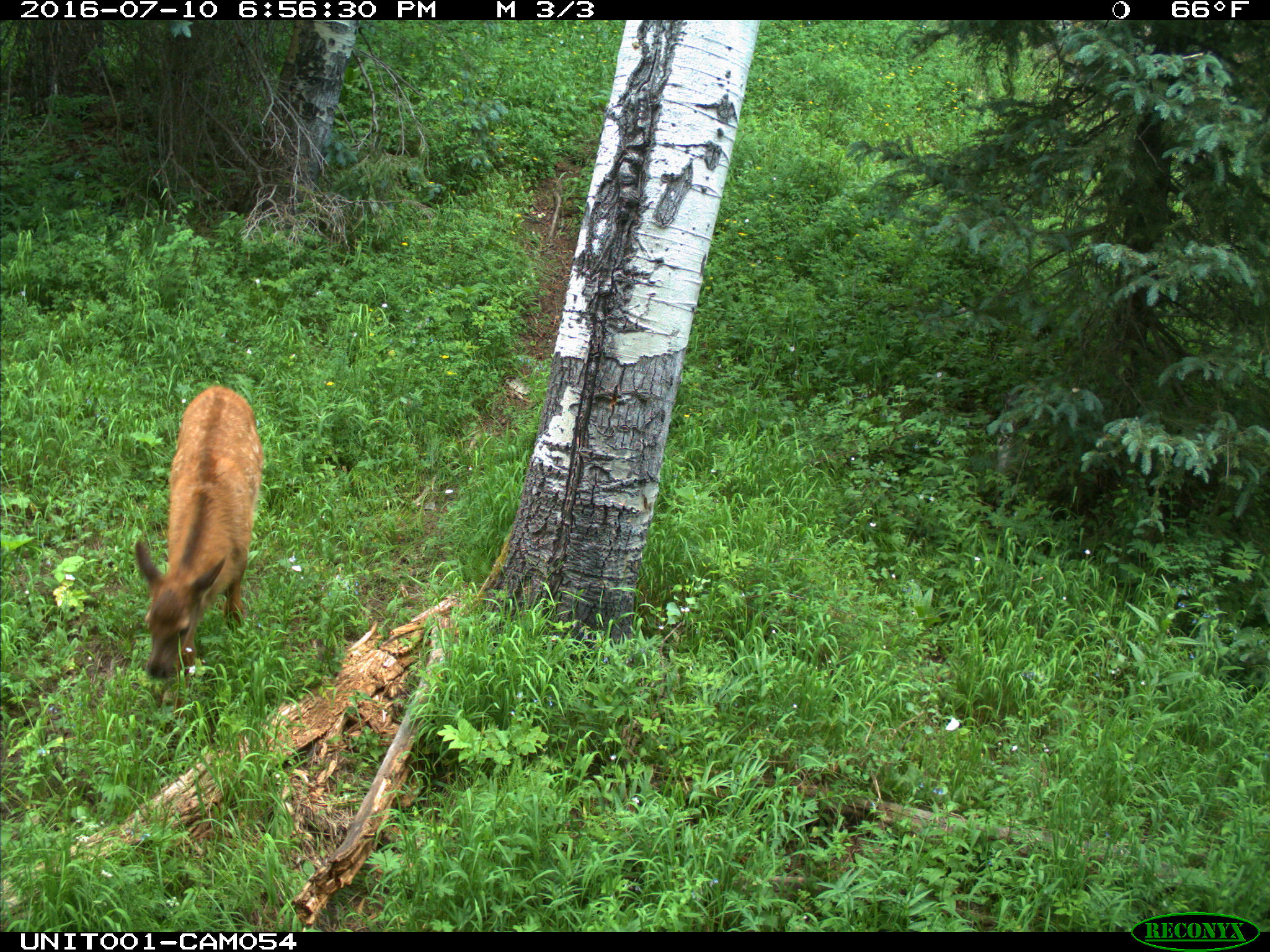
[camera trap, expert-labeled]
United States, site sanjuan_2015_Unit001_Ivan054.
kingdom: Animalia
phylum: Chordata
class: Mammalia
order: Artiodactyla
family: Cervidae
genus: Cervus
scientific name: Cervus elaphus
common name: red deer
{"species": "Cervus elaphus (red deer)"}